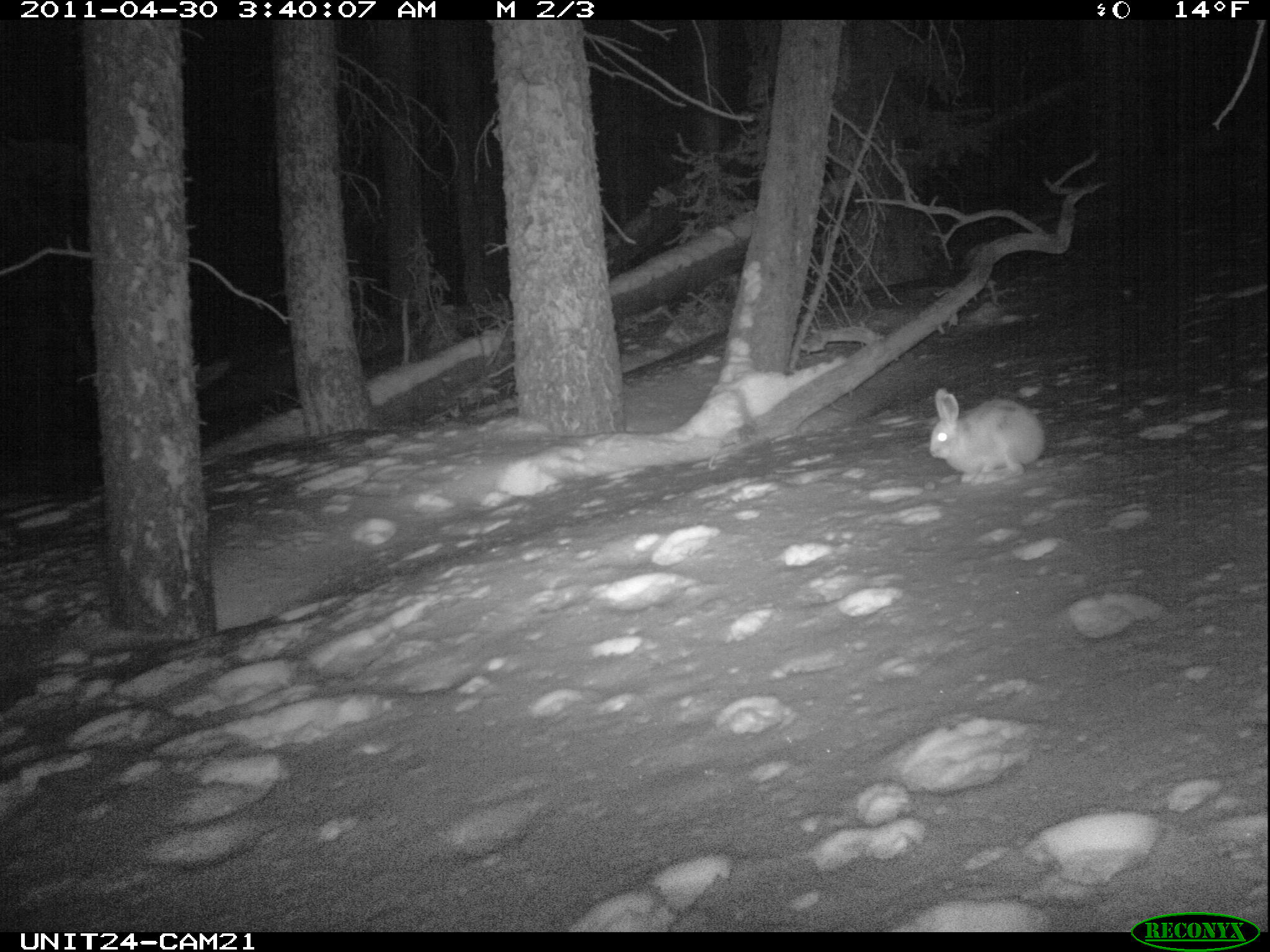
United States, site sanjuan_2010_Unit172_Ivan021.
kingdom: Animalia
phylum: Chordata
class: Mammalia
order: Lagomorpha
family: Leporidae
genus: Lepus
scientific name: Lepus americanus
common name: snowshoe hare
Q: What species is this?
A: Lepus americanus (snowshoe hare).